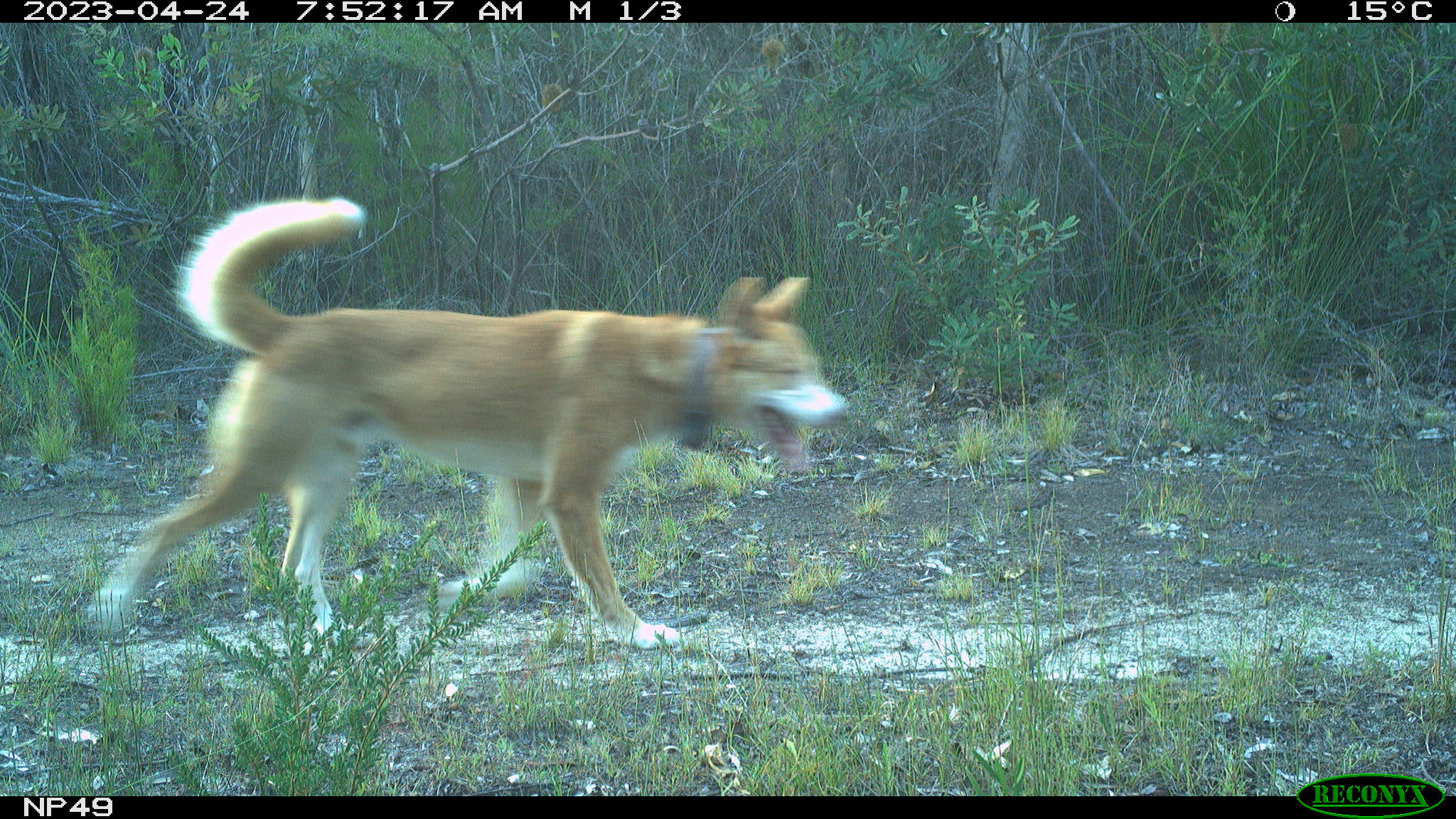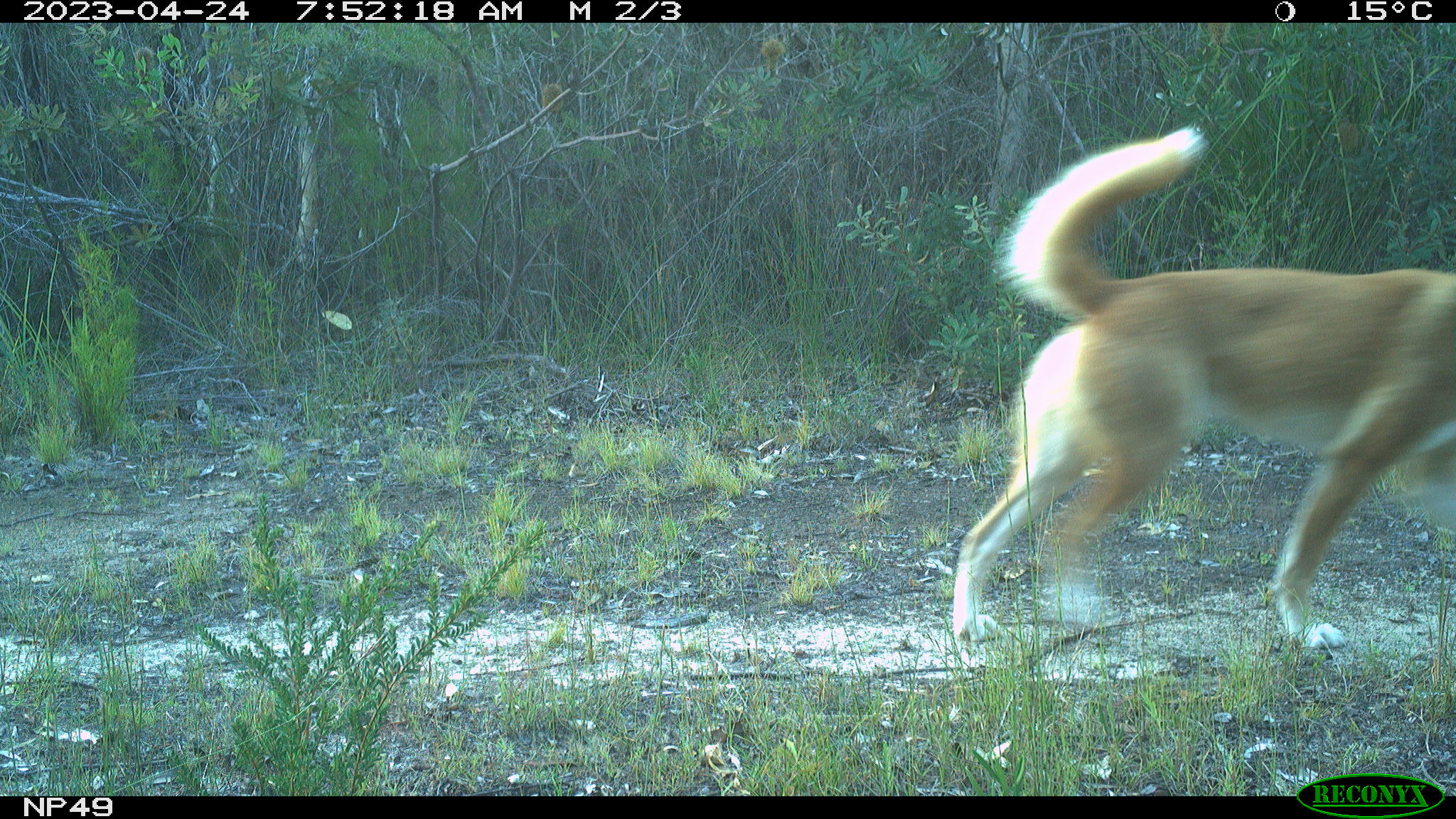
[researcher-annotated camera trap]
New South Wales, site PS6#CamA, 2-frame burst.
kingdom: Animalia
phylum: Chordata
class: Mammalia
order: Carnivora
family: Canidae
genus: Canis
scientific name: Canis familiaris dingo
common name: dingo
Dingo (Canis familiaris dingo).